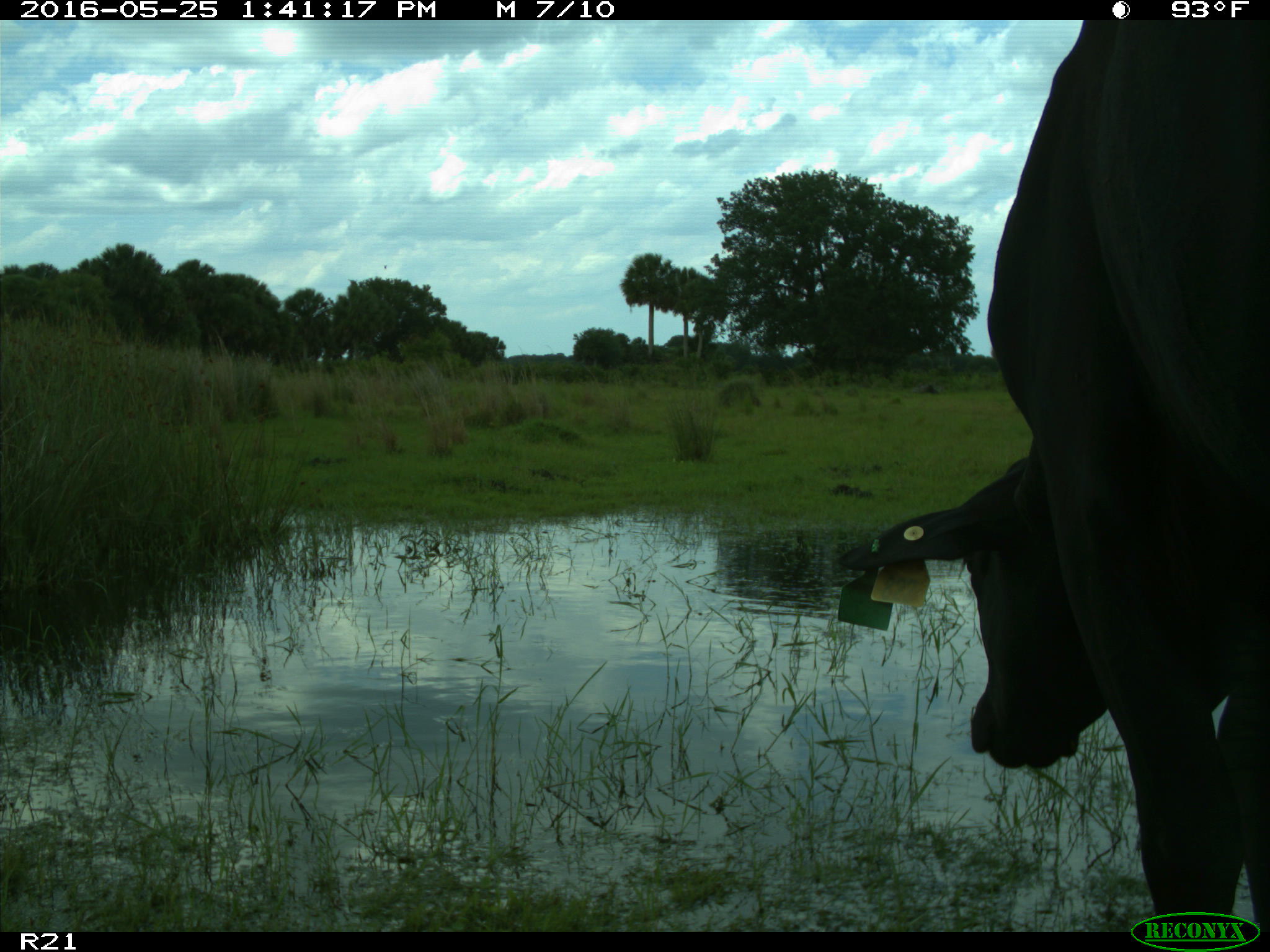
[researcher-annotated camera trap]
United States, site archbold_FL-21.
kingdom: Animalia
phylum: Chordata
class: Mammalia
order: Artiodactyla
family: Bovidae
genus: Bos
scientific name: Bos taurus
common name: domestic cow